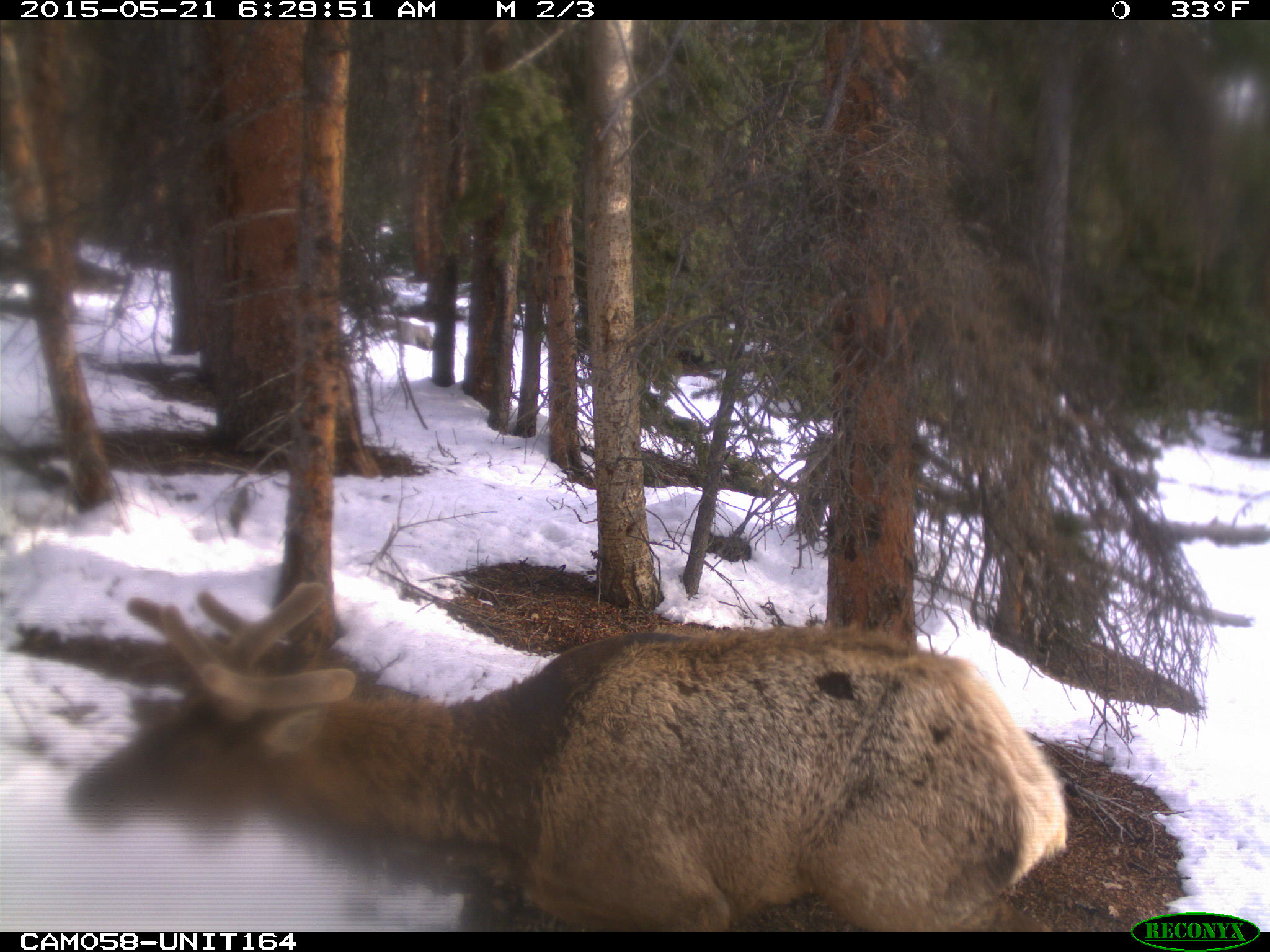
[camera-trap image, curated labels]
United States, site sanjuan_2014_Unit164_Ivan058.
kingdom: Animalia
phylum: Chordata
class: Mammalia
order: Artiodactyla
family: Cervidae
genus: Cervus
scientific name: Cervus elaphus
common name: red deer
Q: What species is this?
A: Cervus elaphus (red deer).